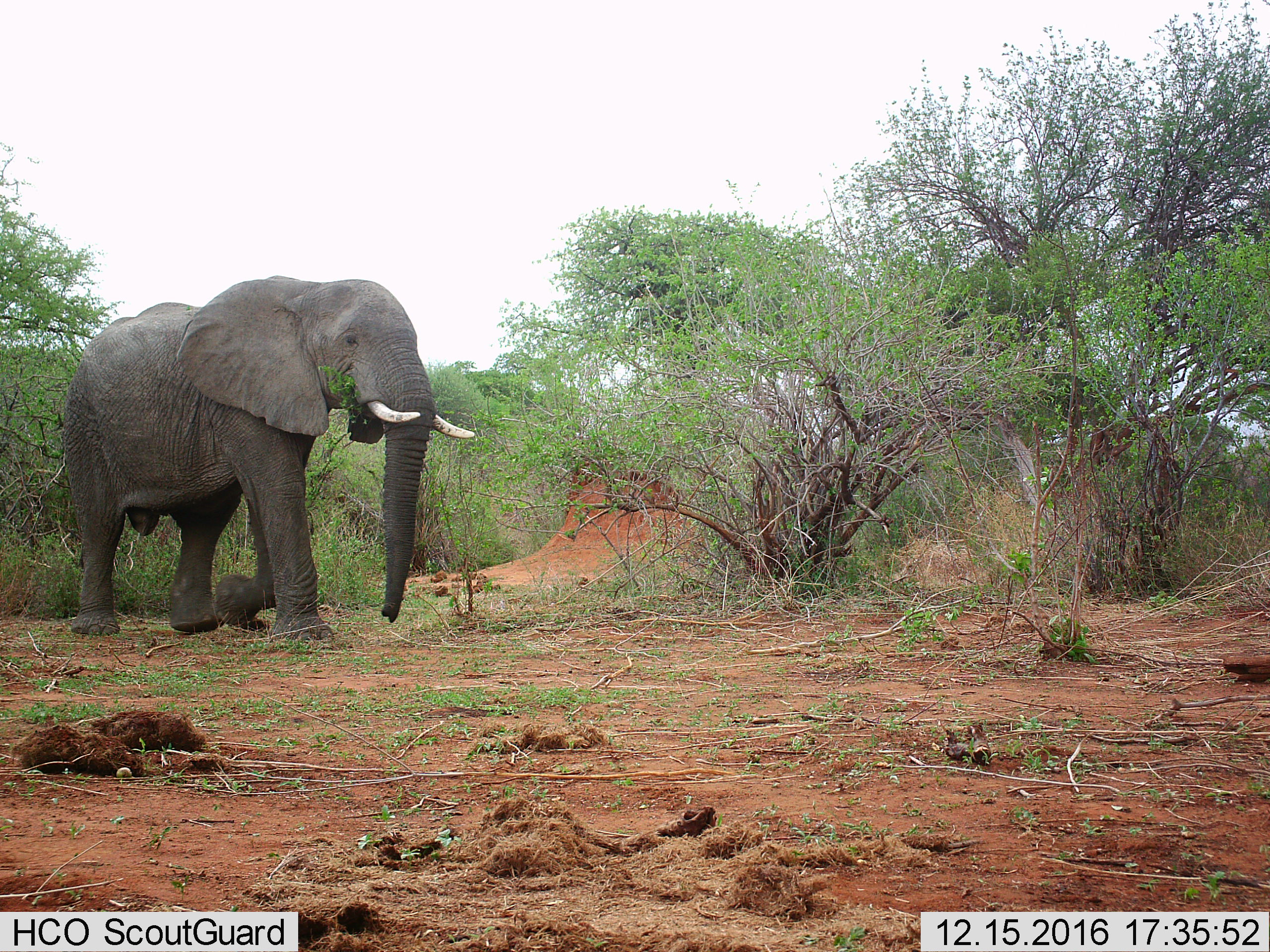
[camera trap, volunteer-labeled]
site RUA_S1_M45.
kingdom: Animalia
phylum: Chordata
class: Mammalia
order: Proboscidea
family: Elephantidae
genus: Loxodonta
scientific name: Loxodonta africana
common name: african bush elephant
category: elephant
Elephant (african bush elephant) (Loxodonta africana), count 1. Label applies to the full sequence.